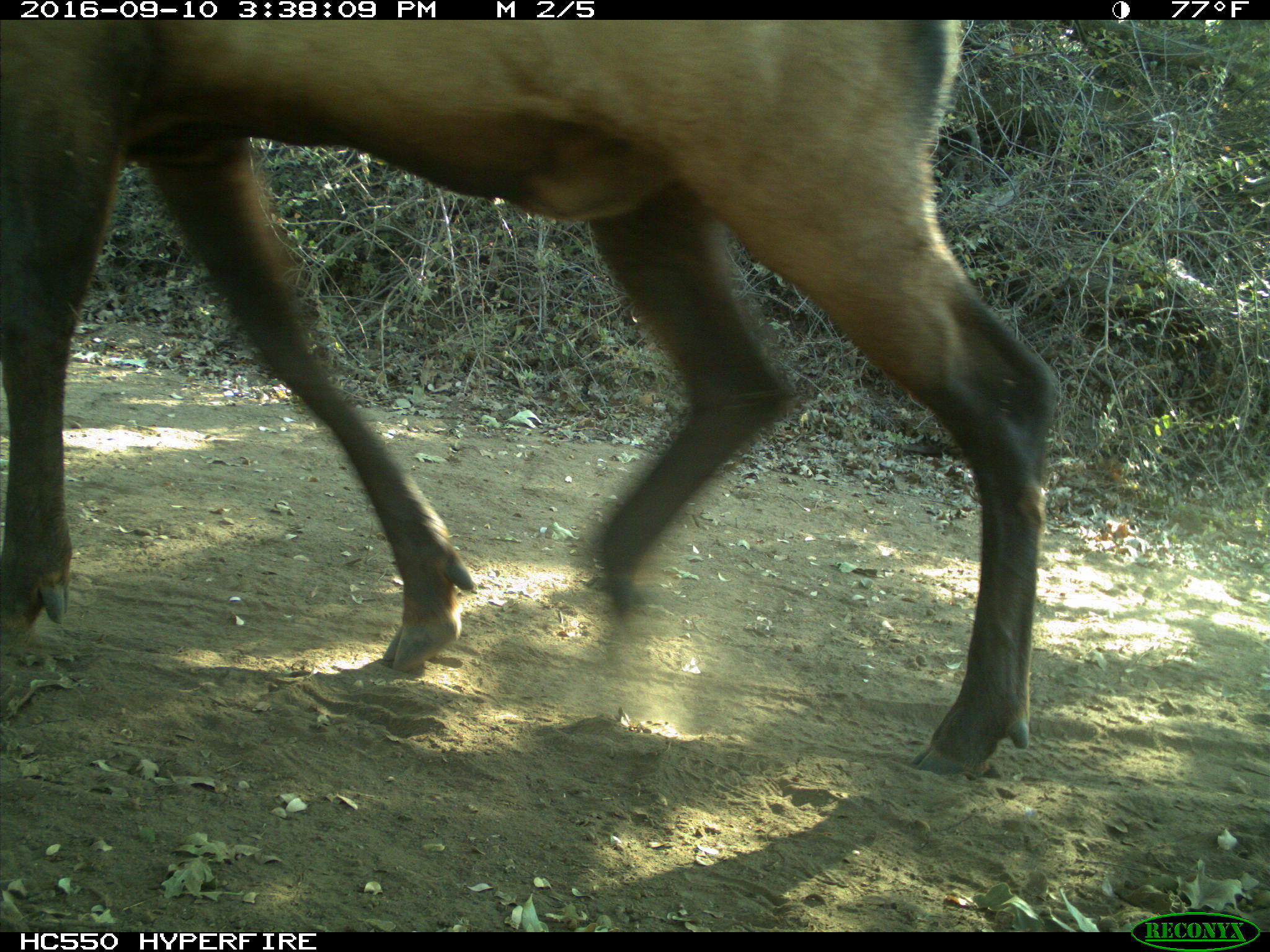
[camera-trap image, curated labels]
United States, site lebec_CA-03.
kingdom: Animalia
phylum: Chordata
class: Mammalia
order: Artiodactyla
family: Cervidae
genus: Cervus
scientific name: Cervus canadensis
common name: elk